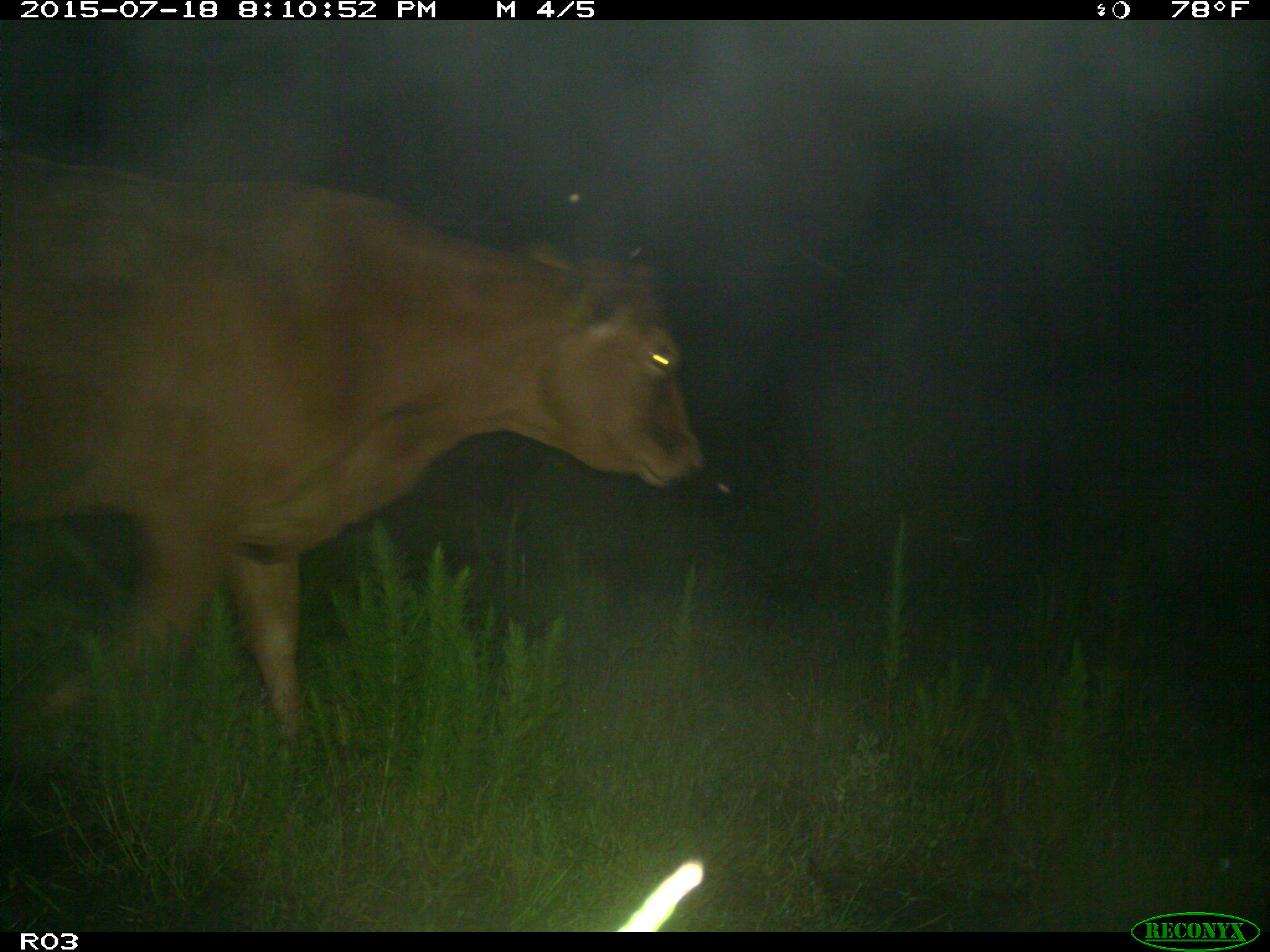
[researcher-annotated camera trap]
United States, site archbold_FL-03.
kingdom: Animalia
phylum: Chordata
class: Mammalia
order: Artiodactyla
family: Bovidae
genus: Bos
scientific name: Bos taurus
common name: domestic cow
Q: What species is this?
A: Bos taurus (domestic cow).